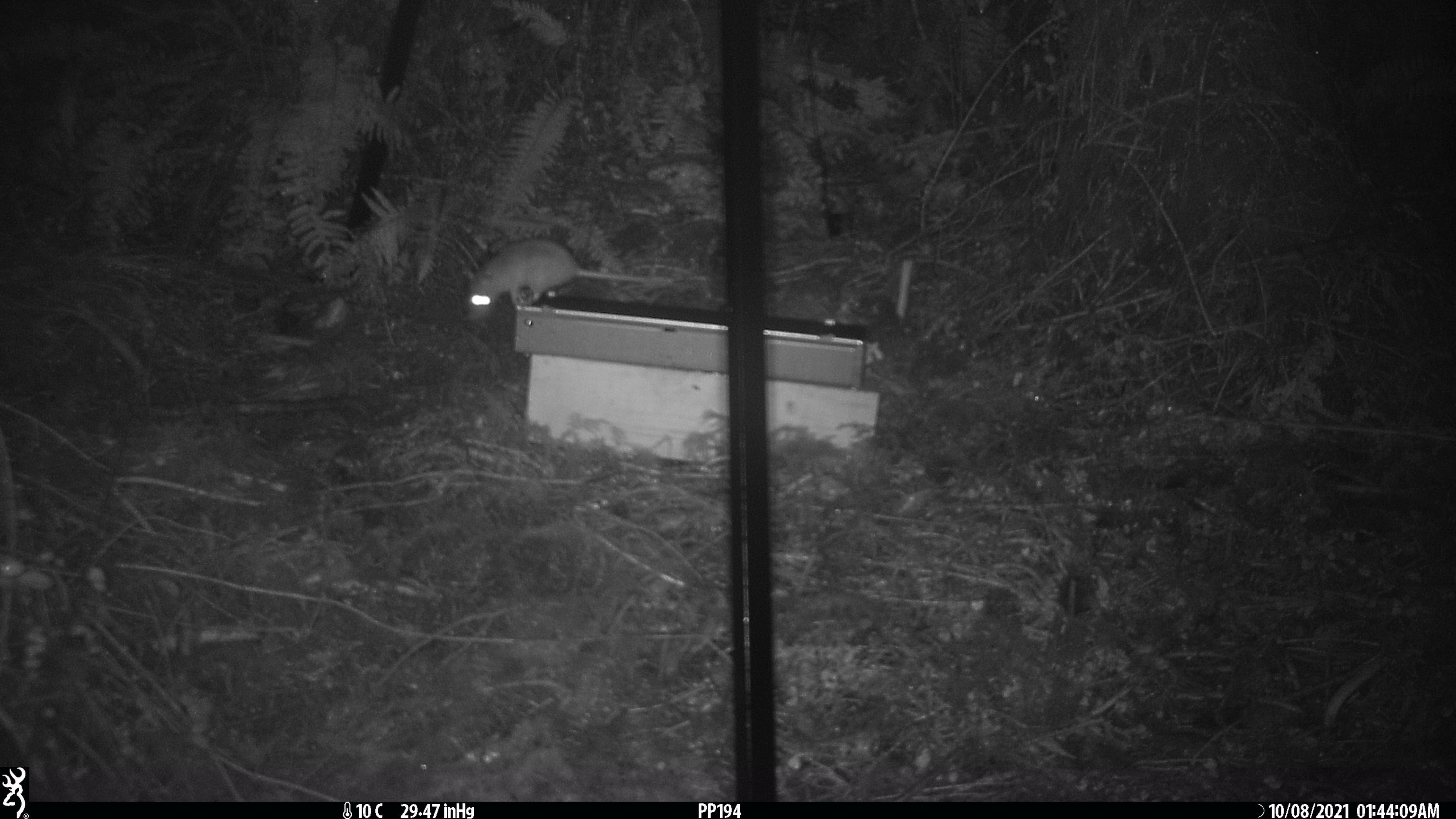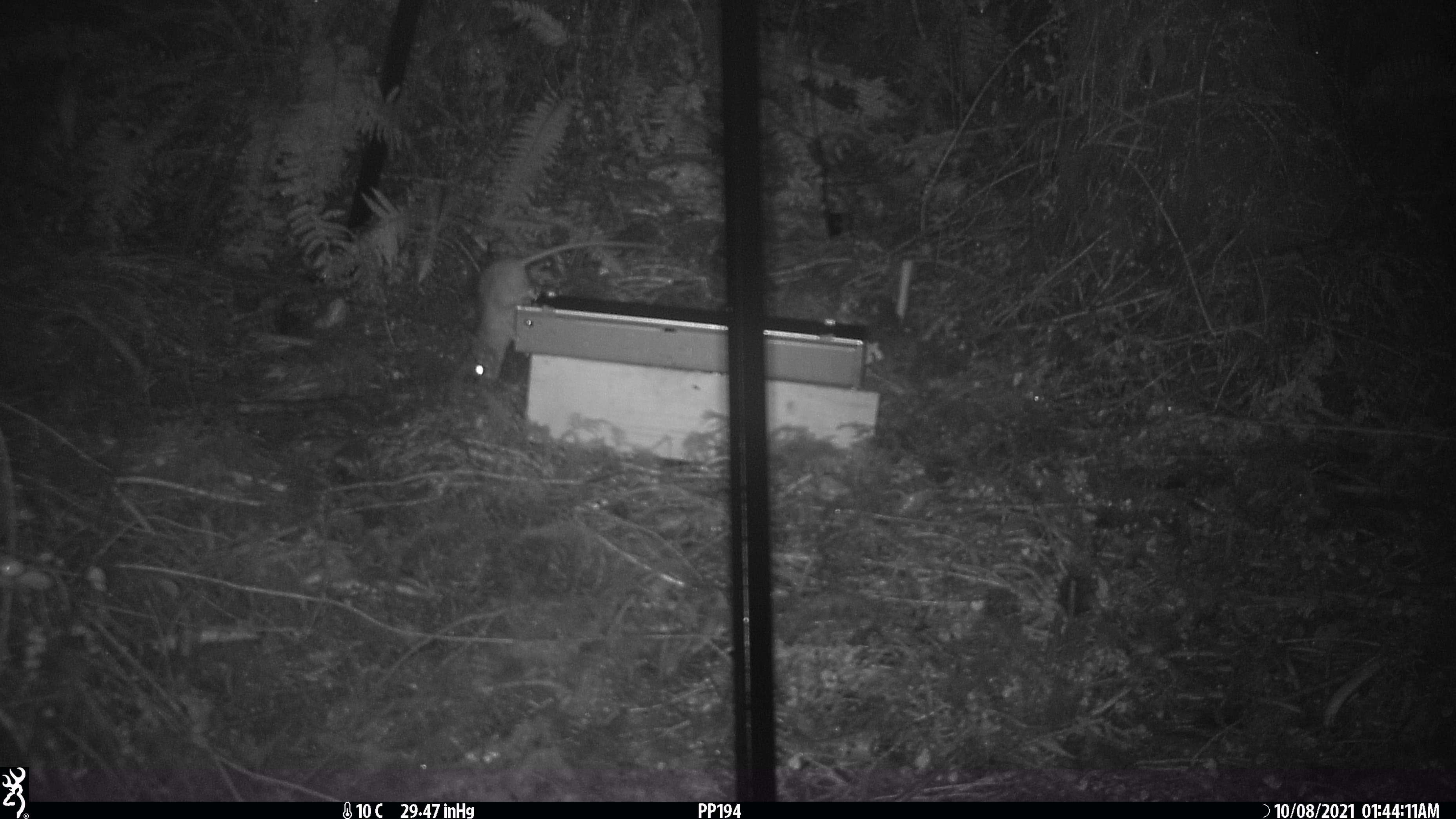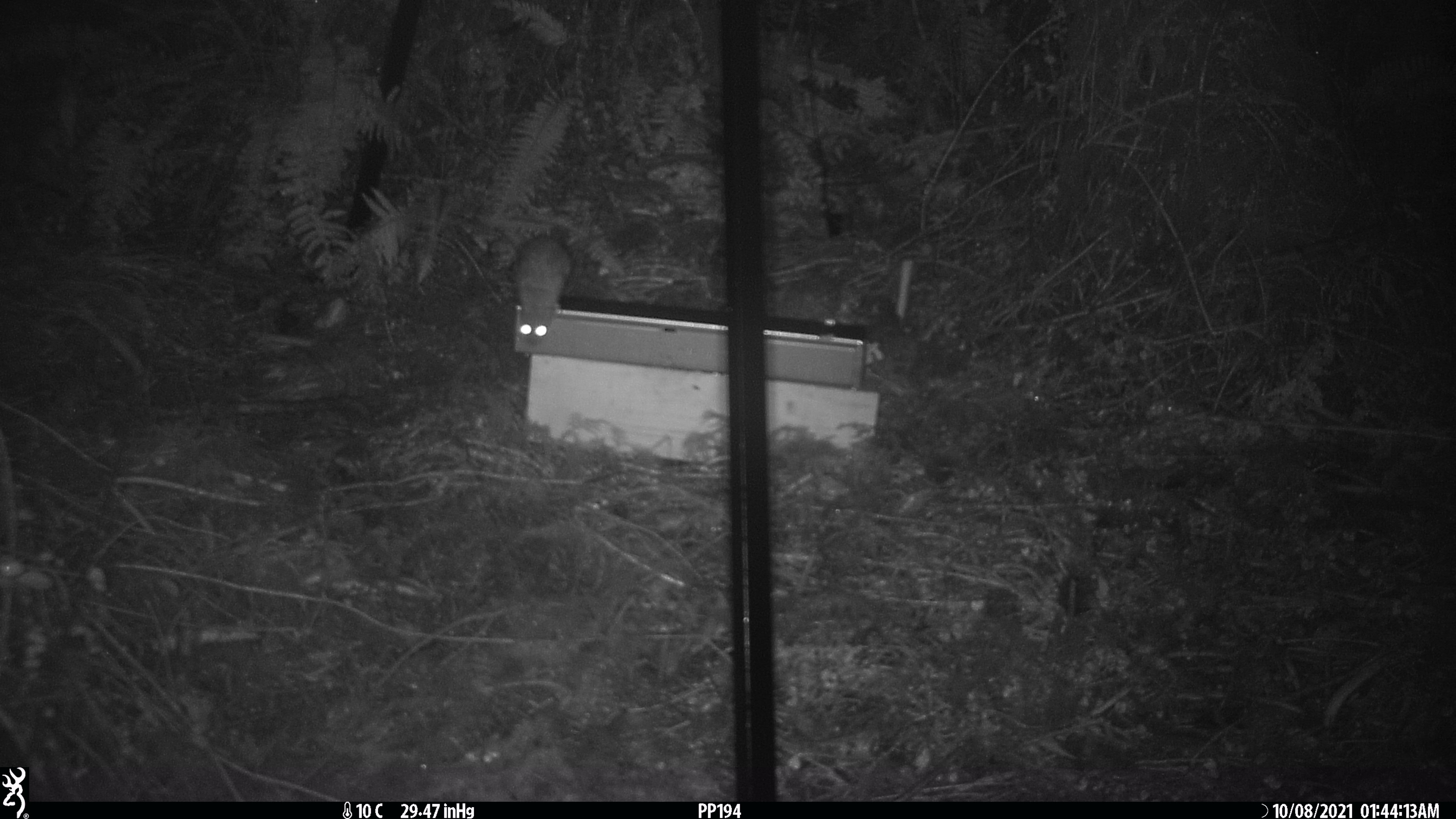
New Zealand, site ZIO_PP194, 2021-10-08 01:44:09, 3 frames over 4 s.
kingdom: Animalia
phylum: Chordata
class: Mammalia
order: Rodentia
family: Muridae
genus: Rattus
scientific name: Rattus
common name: rat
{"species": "rat (Rattus)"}